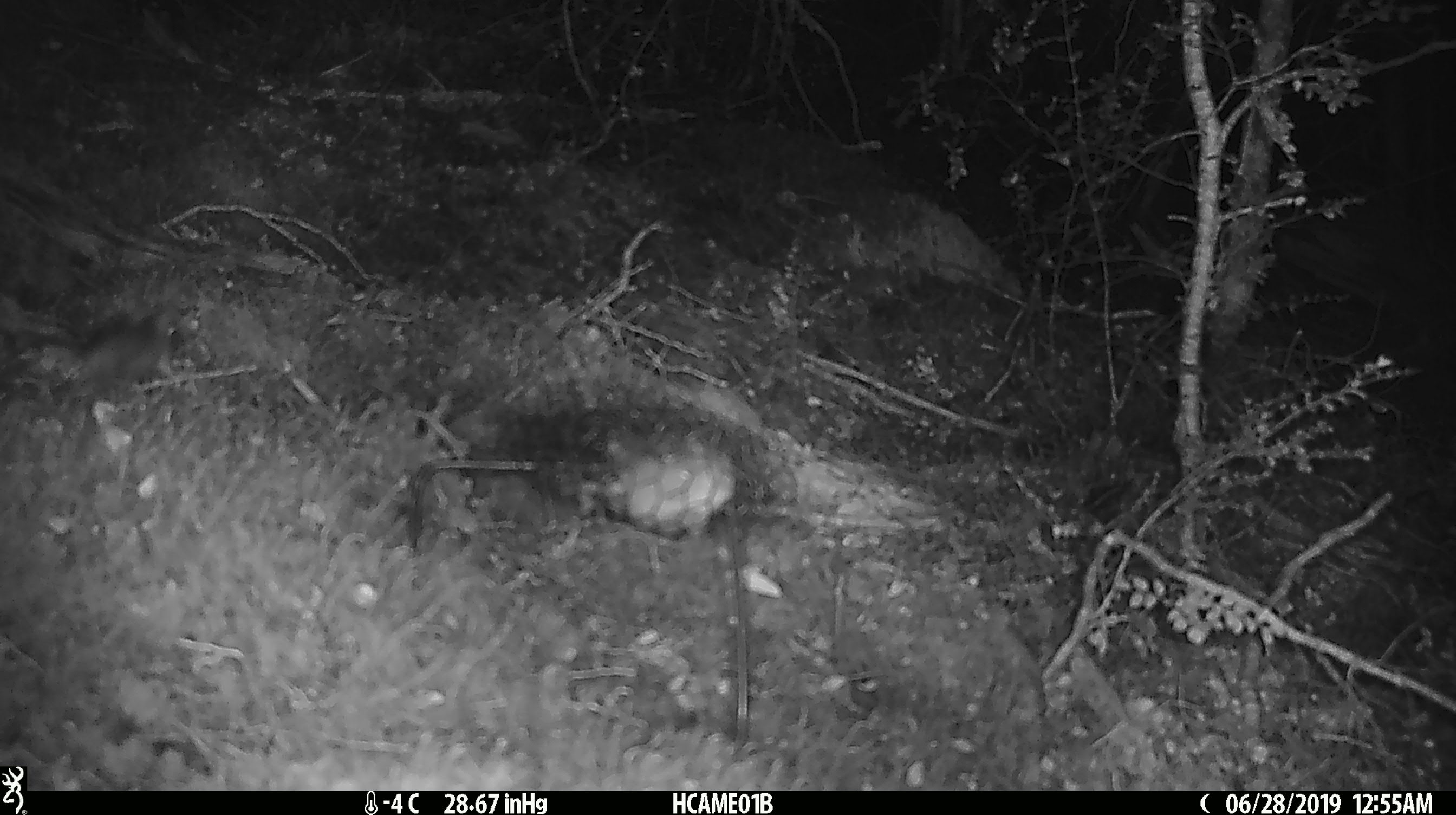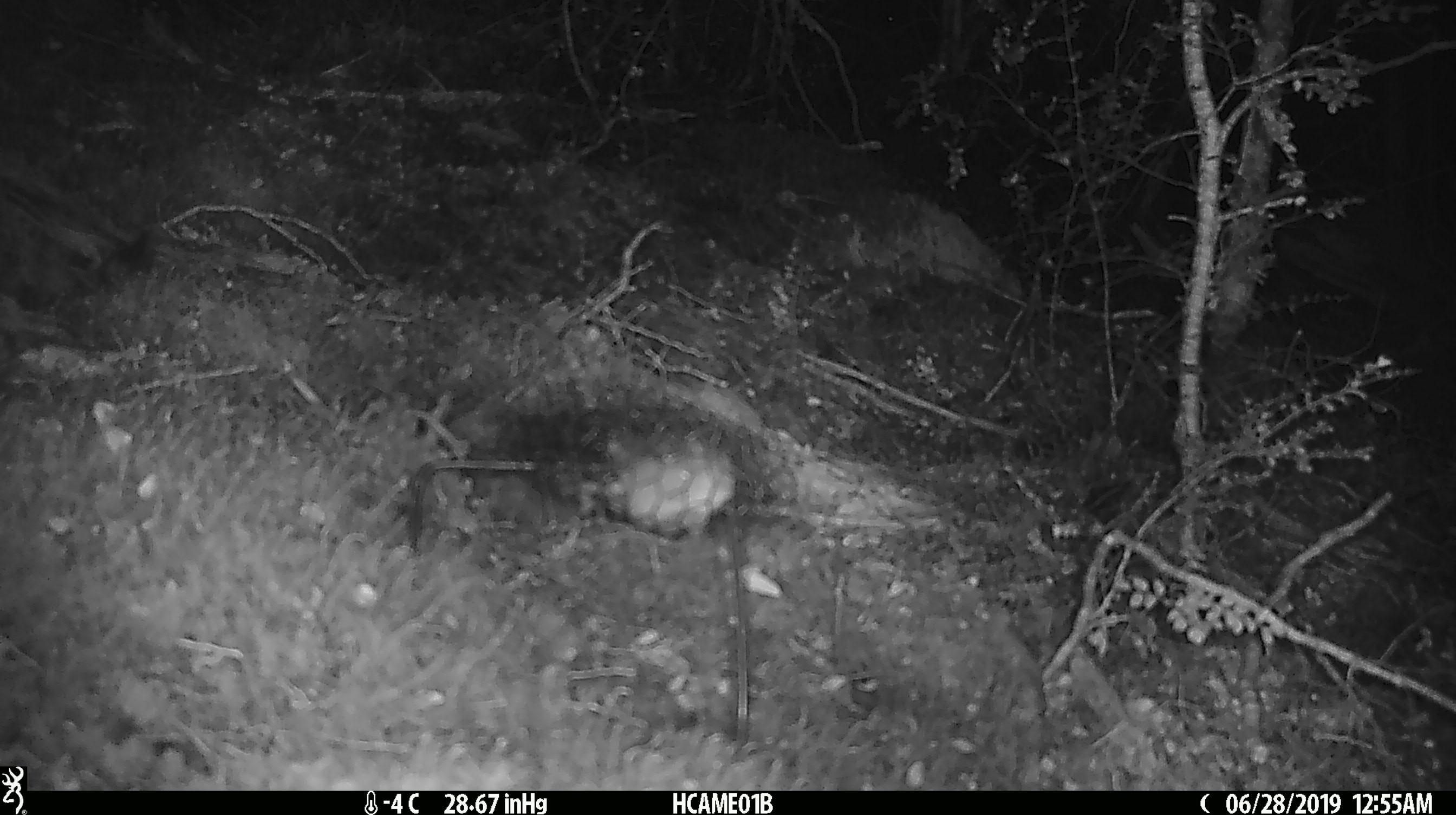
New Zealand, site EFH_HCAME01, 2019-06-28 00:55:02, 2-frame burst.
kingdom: Animalia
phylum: Chordata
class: Mammalia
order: Rodentia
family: Muridae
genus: Mus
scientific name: Mus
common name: mouse